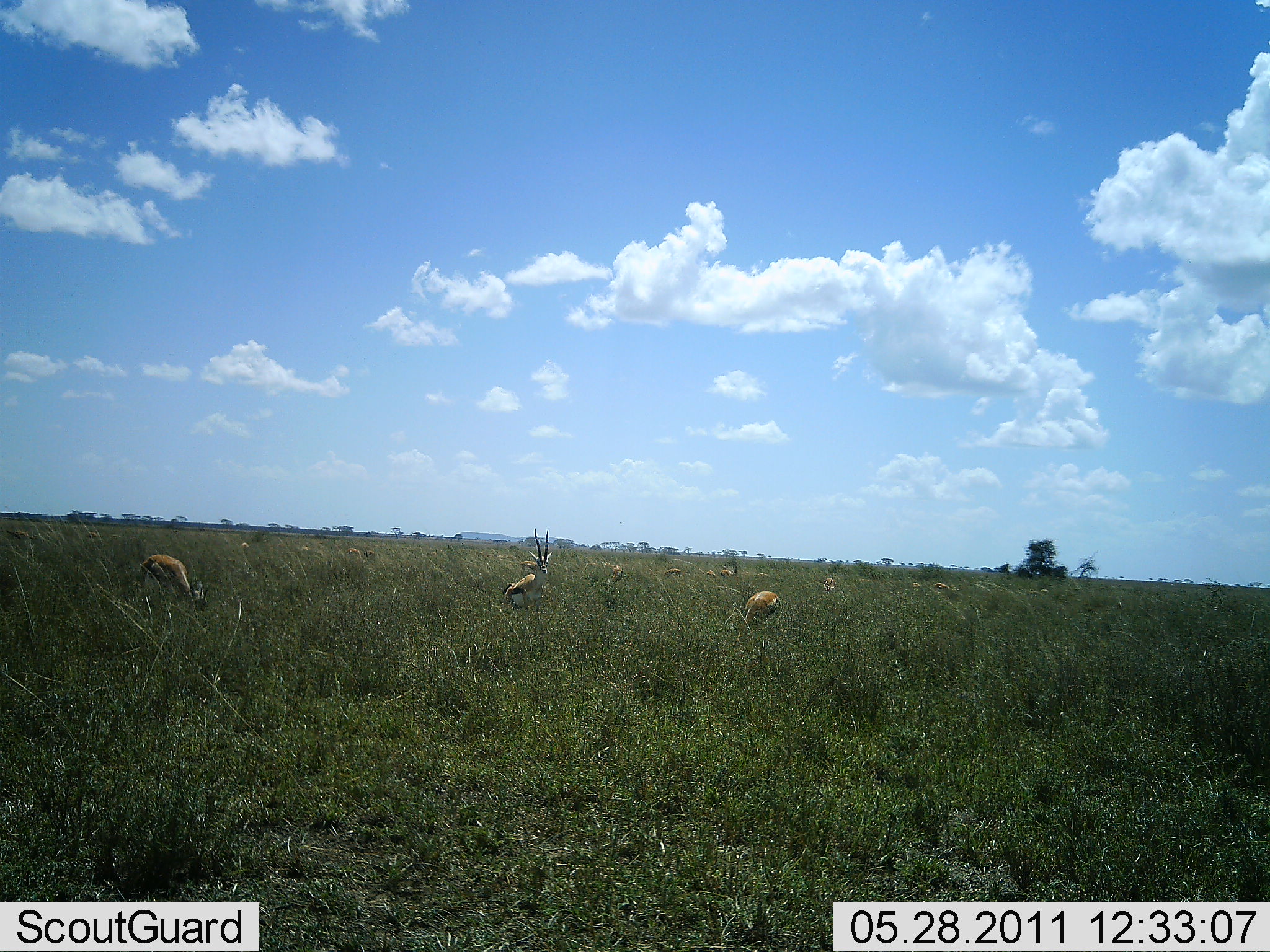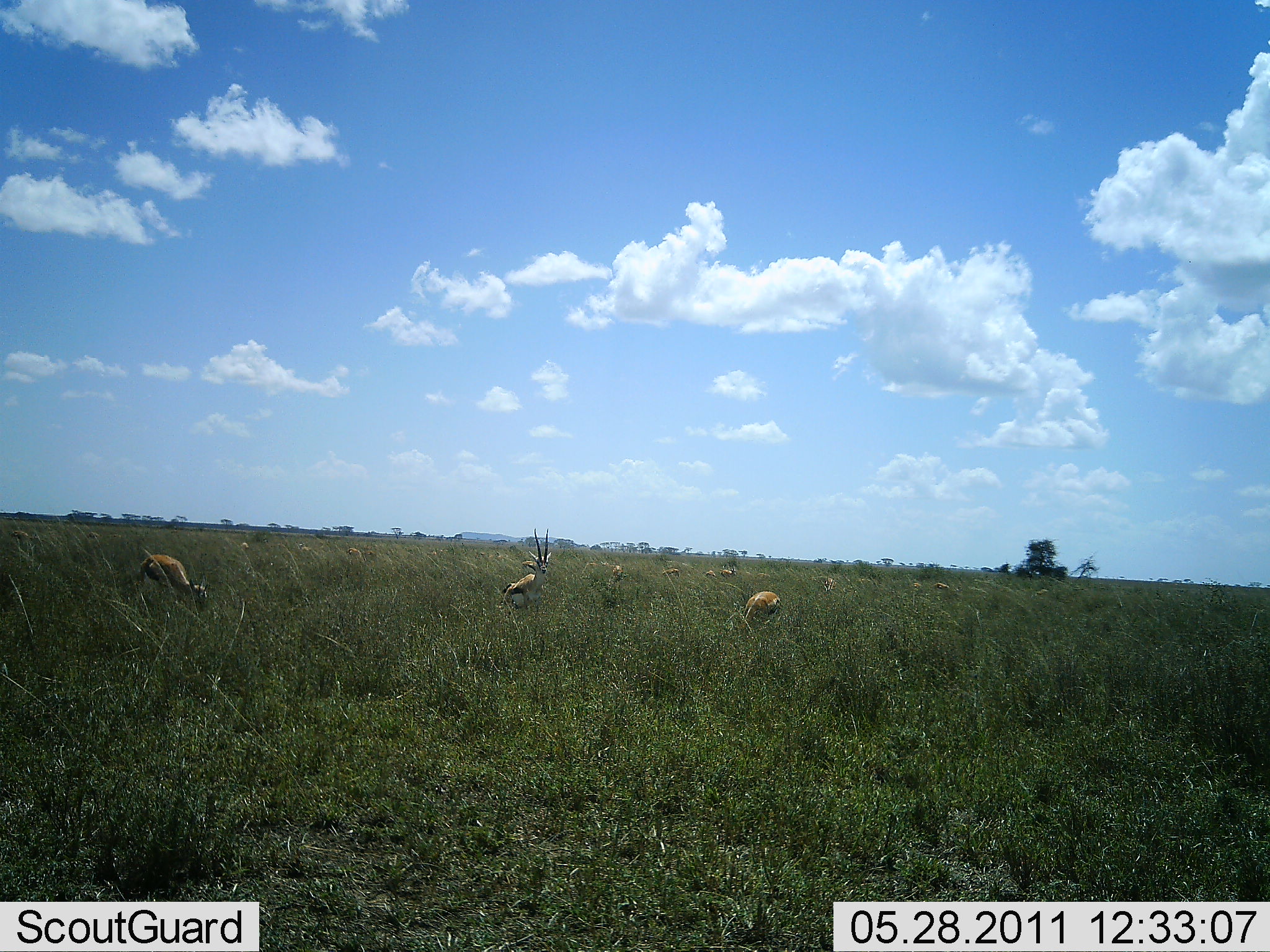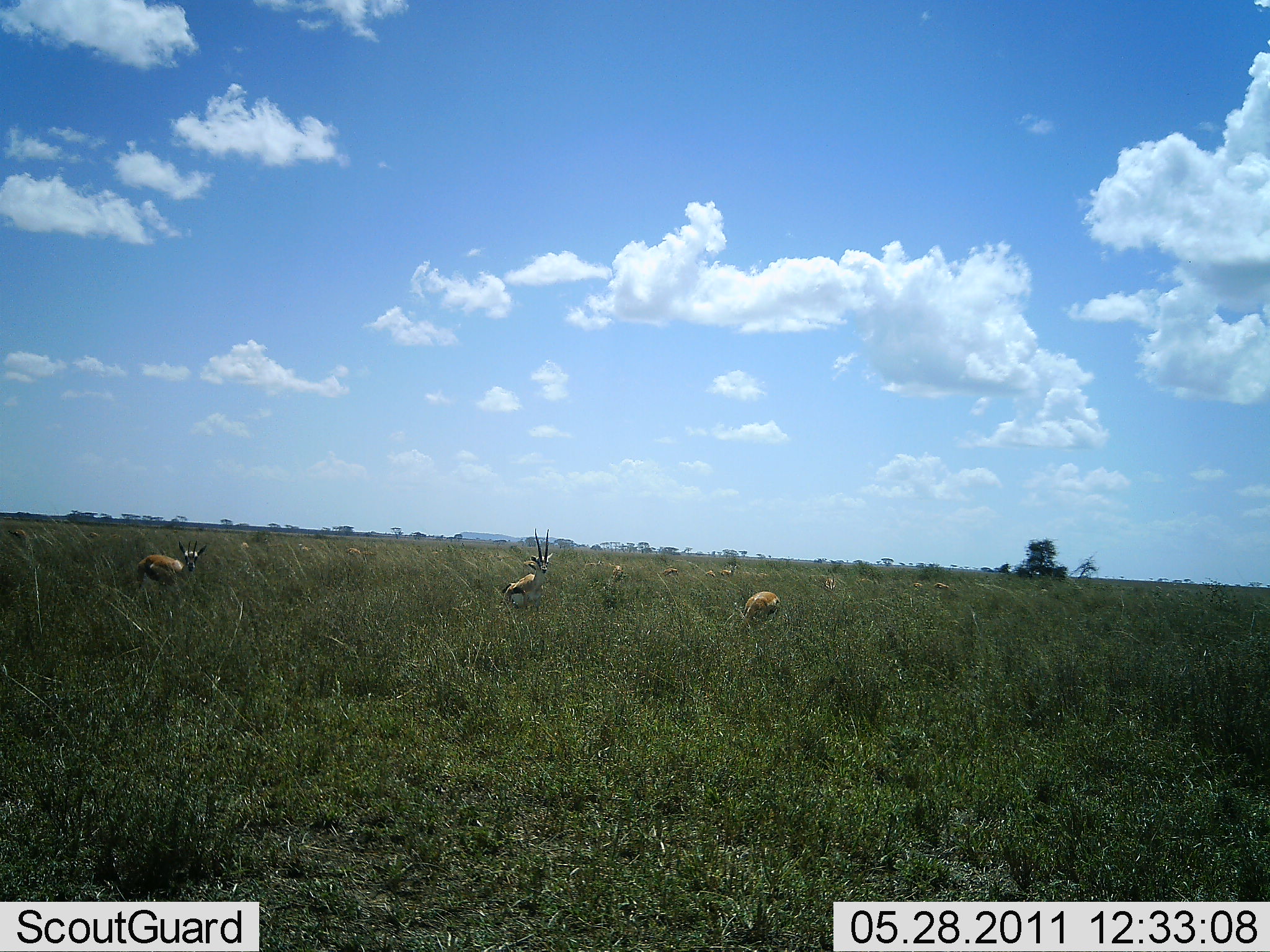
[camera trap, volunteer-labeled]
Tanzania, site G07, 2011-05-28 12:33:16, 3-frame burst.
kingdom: Animalia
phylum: Chordata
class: Mammalia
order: Artiodactyla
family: Bovidae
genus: Eudorcas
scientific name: Eudorcas thomsonii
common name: thomson's gazelle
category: gazellethomsons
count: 8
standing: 25%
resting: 0%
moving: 12%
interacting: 0%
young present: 0%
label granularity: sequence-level